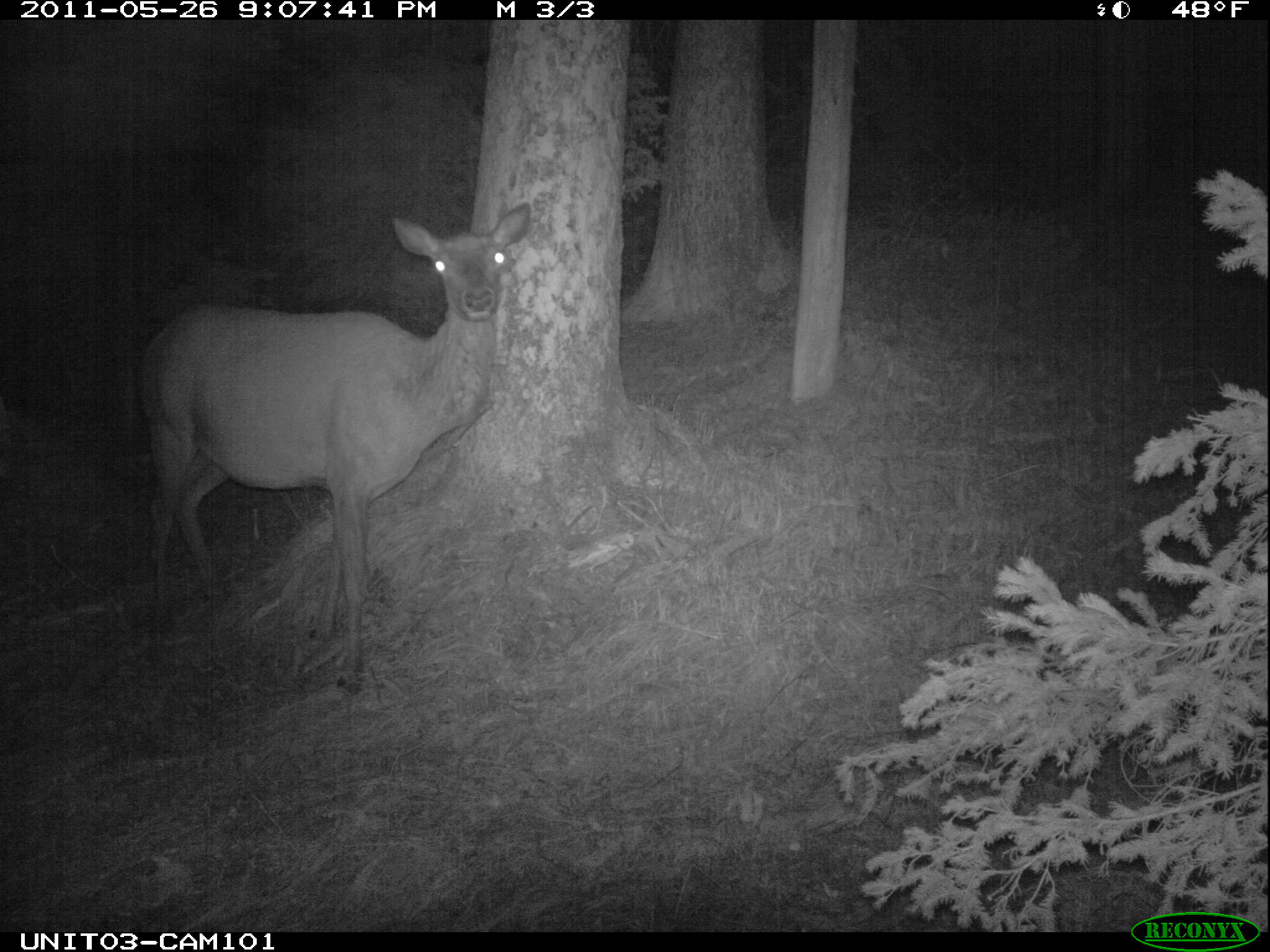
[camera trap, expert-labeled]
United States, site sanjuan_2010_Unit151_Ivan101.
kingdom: Animalia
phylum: Chordata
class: Mammalia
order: Artiodactyla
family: Cervidae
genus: Cervus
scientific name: Cervus elaphus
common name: red deer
Cervus elaphus (red deer).